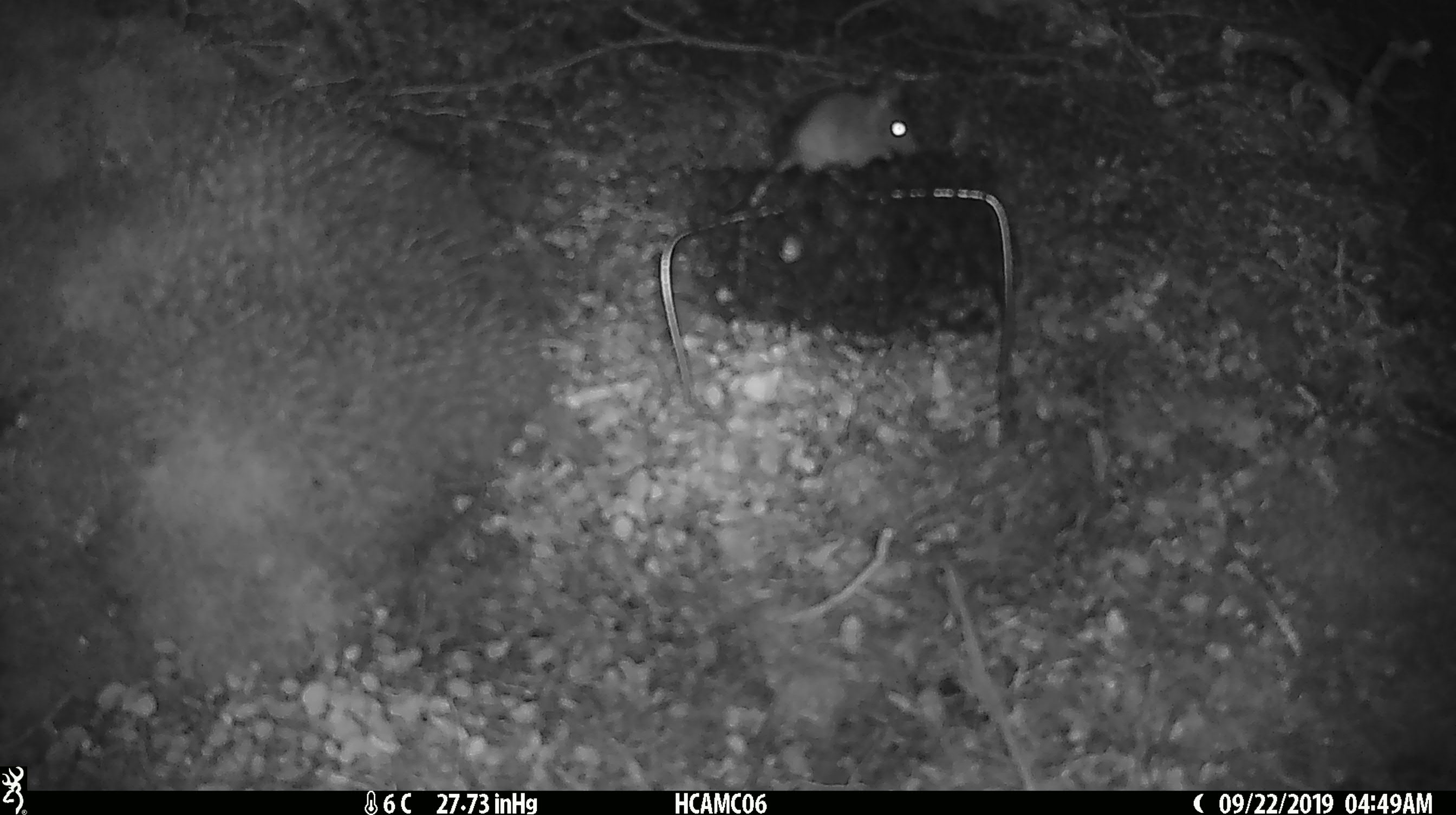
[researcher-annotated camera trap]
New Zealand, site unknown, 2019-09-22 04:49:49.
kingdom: Animalia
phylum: Chordata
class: Mammalia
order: Rodentia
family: Muridae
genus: Mus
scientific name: Mus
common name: mouse